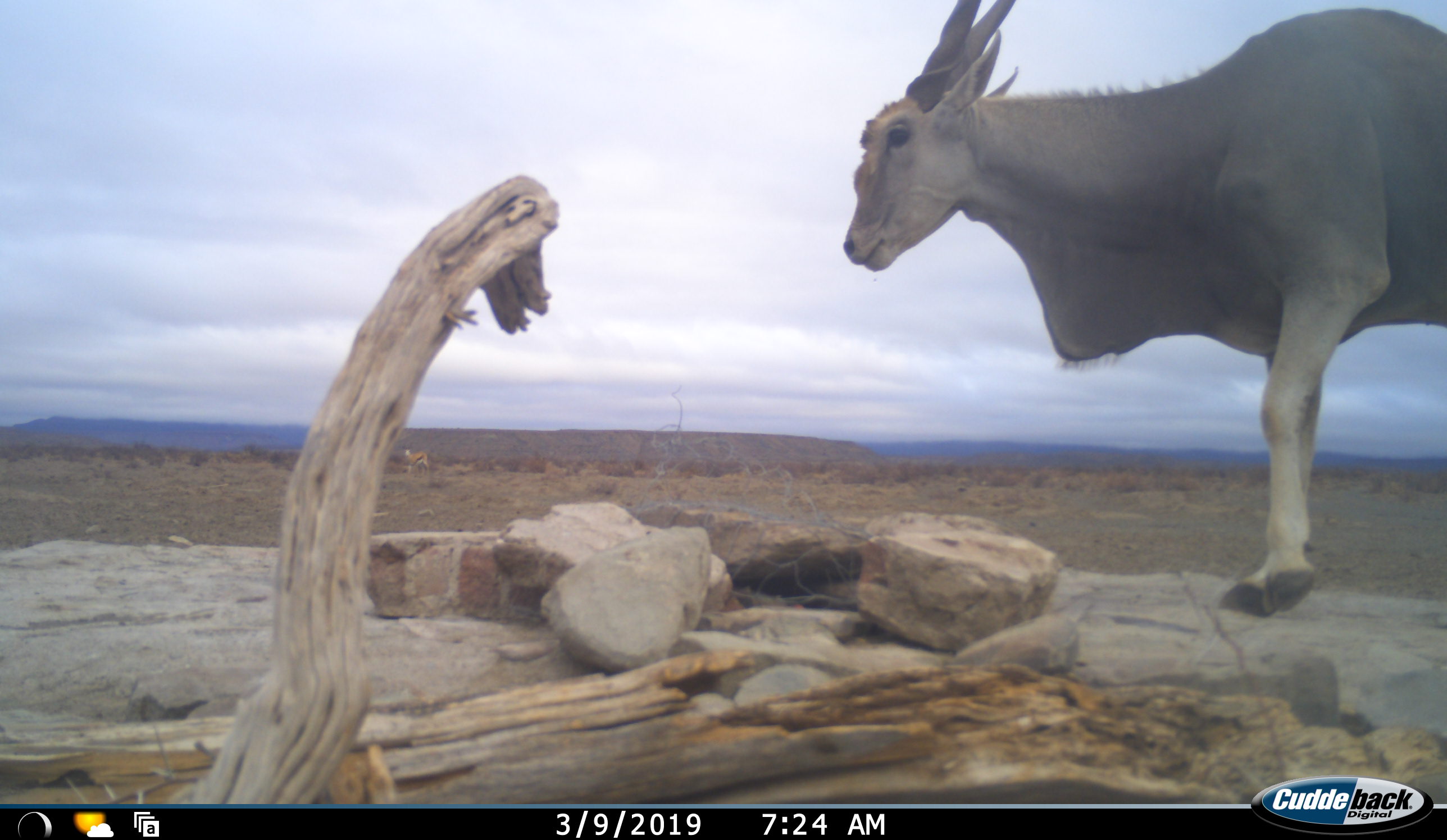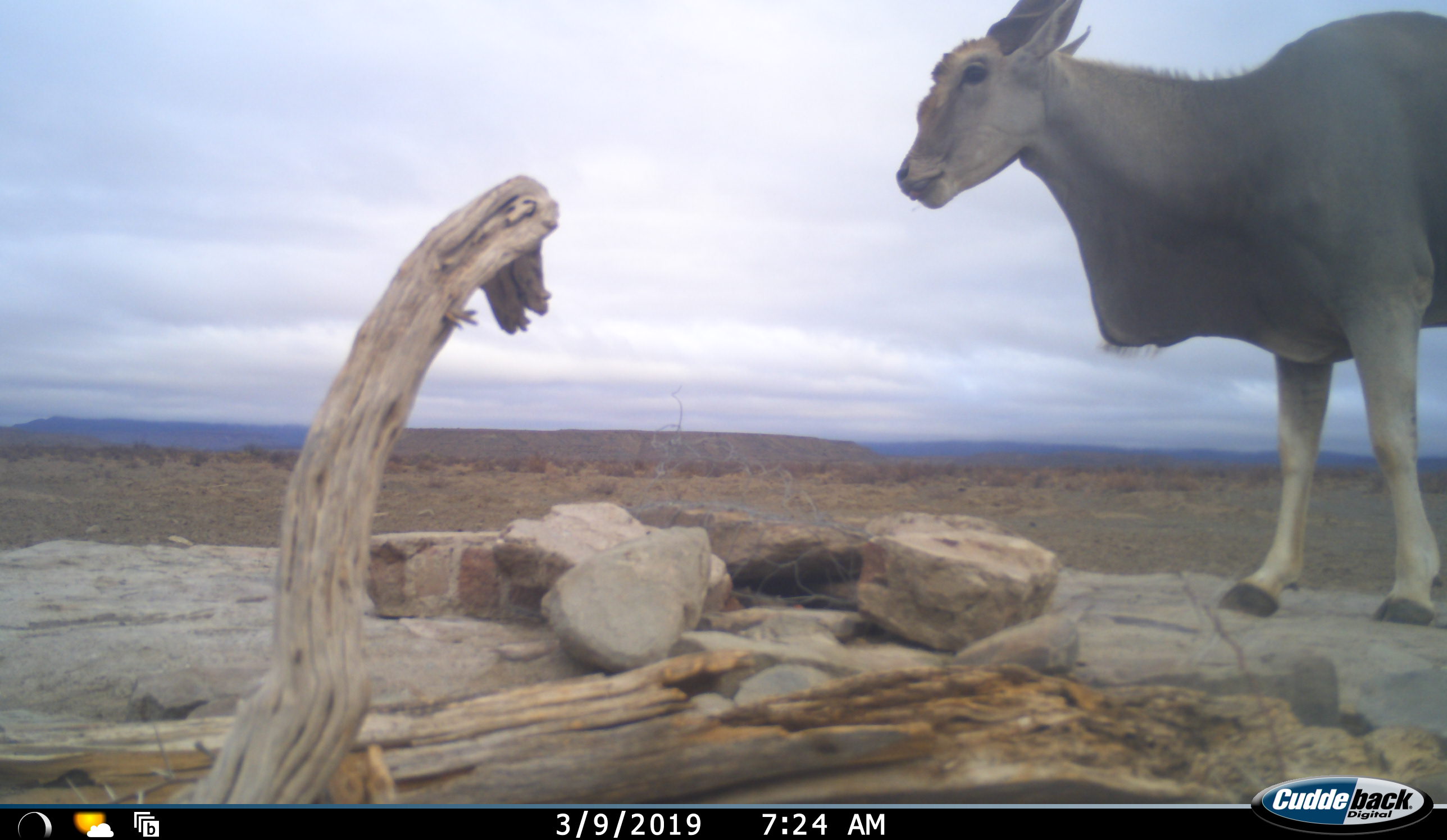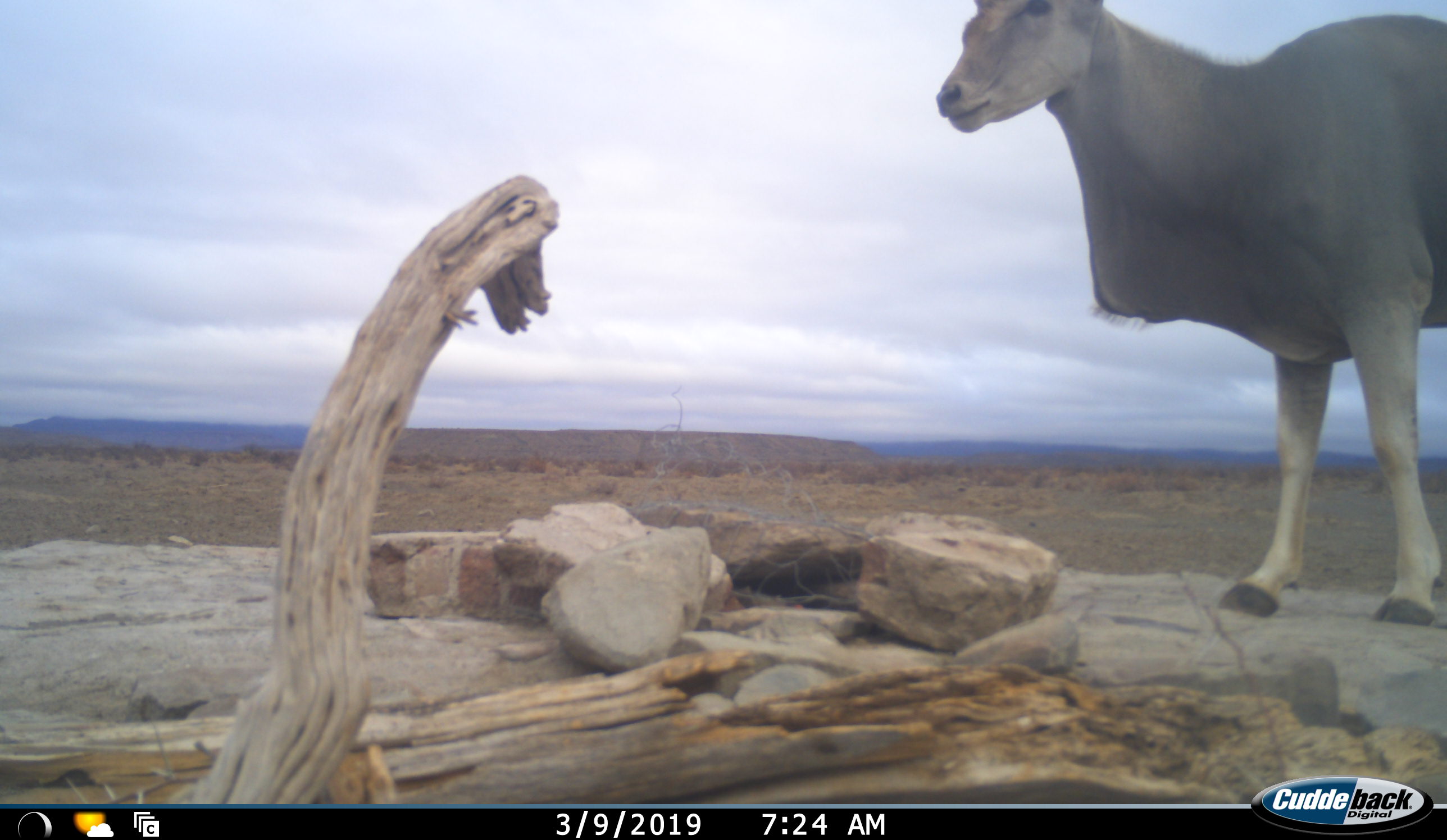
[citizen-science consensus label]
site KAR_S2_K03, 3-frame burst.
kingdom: Animalia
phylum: Chordata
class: Mammalia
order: Artiodactyla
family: Bovidae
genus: Tragelaphus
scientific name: Tragelaphus oryx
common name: eland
Eland (Tragelaphus oryx), count 1. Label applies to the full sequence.